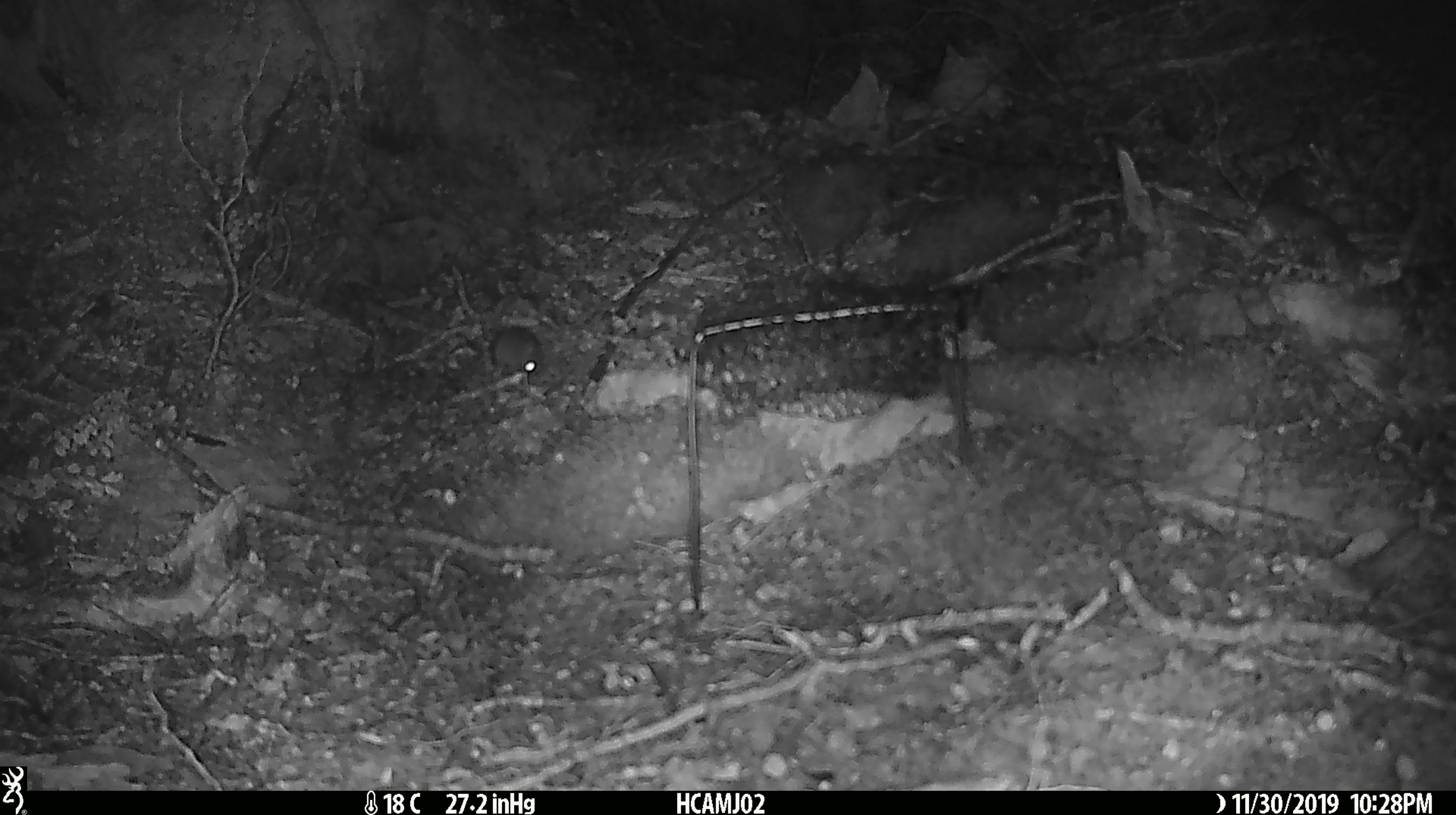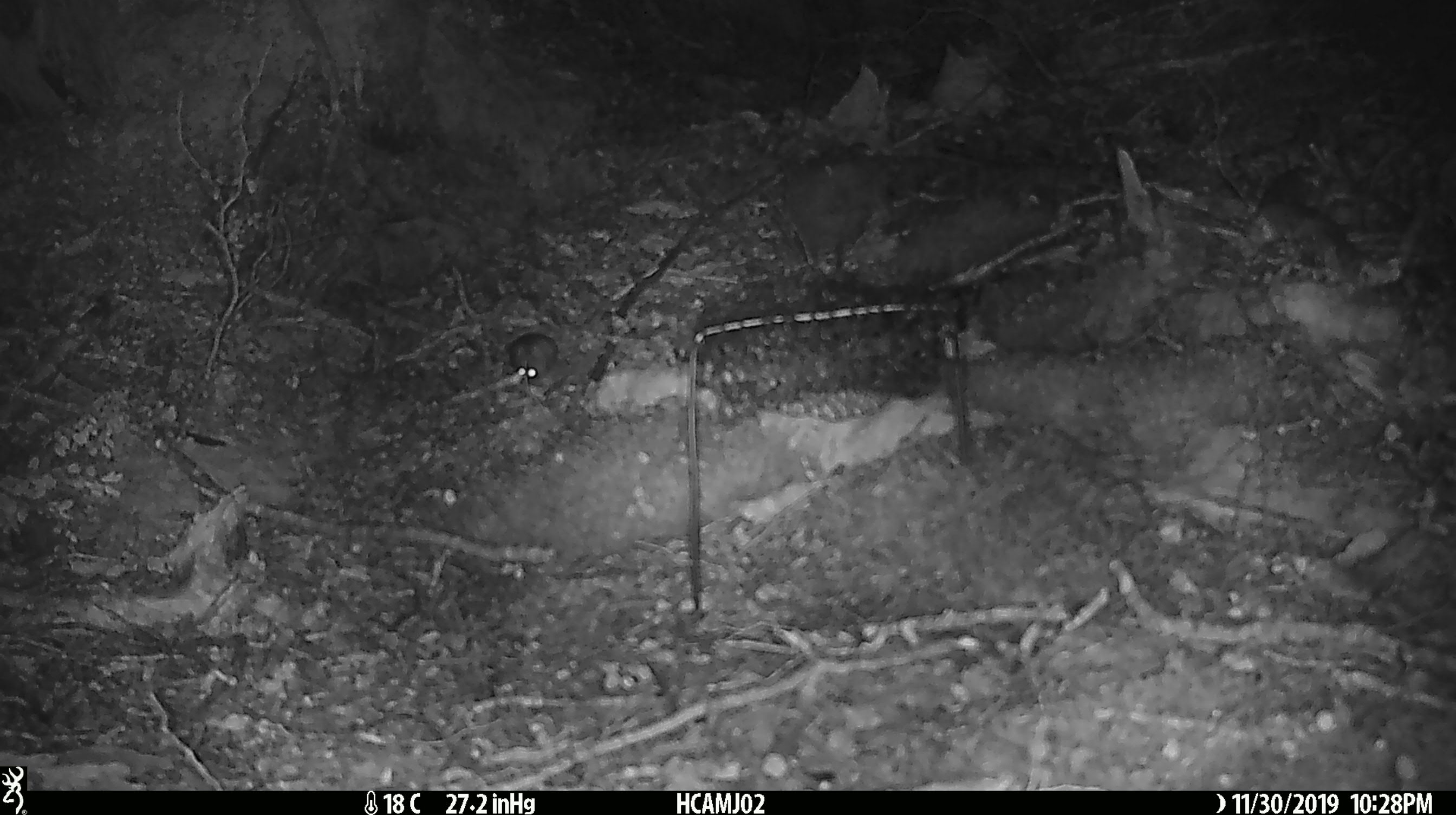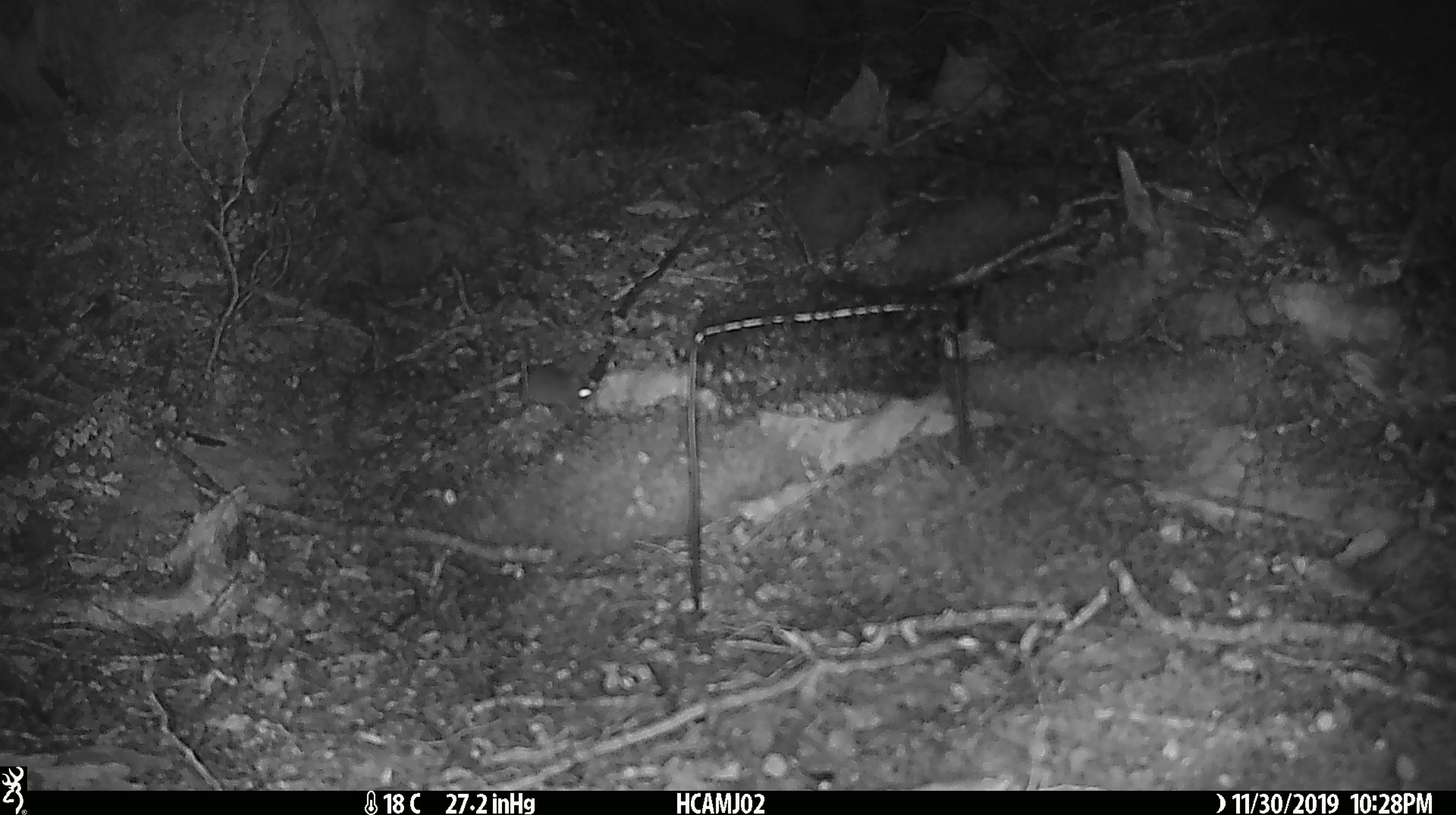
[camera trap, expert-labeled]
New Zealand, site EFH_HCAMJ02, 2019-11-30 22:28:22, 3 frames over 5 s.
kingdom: Animalia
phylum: Chordata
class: Mammalia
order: Rodentia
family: Muridae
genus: Mus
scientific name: Mus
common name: mouse